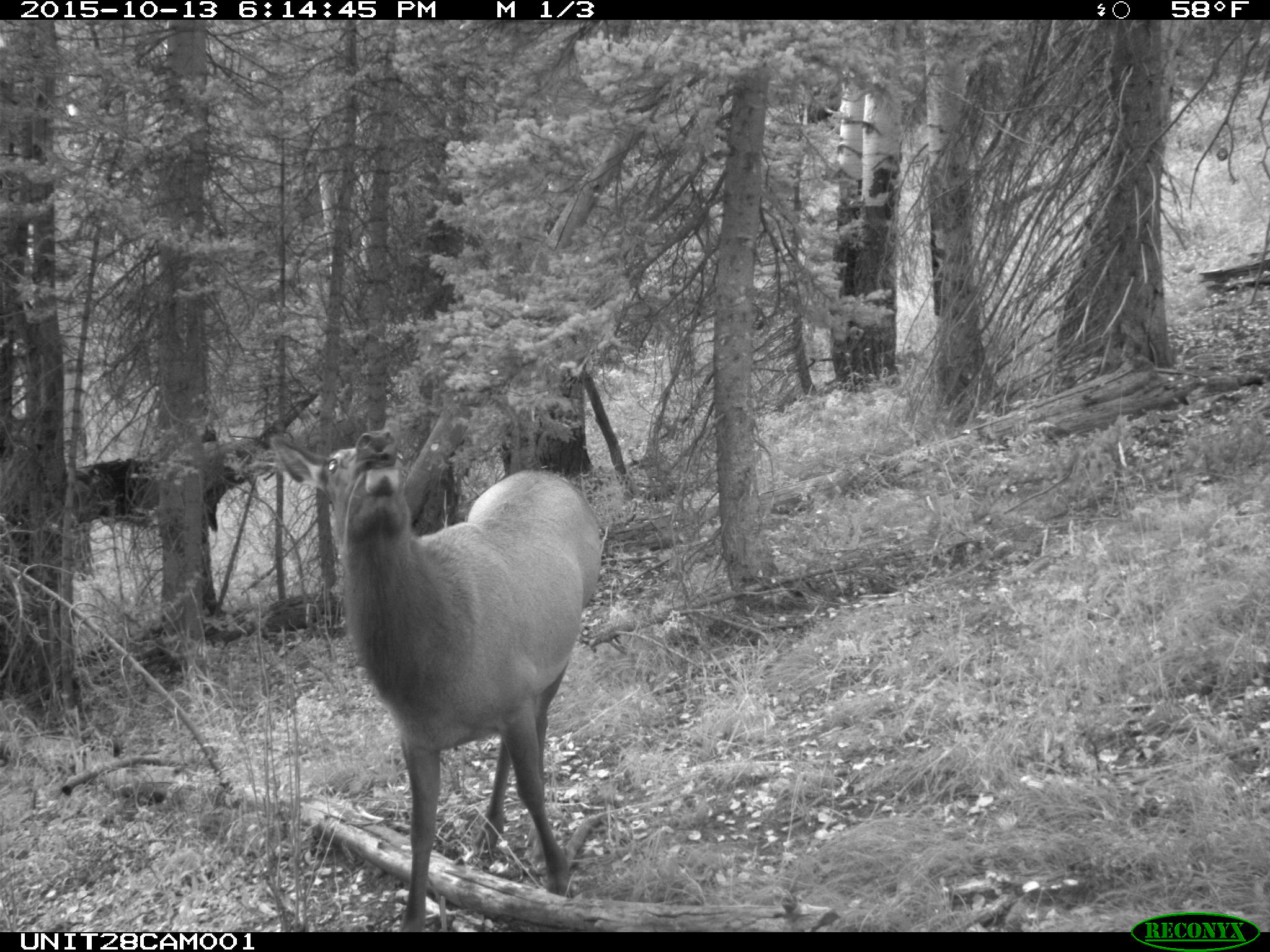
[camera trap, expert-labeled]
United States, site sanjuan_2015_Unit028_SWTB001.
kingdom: Animalia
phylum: Chordata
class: Mammalia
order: Artiodactyla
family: Cervidae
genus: Cervus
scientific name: Cervus elaphus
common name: red deer